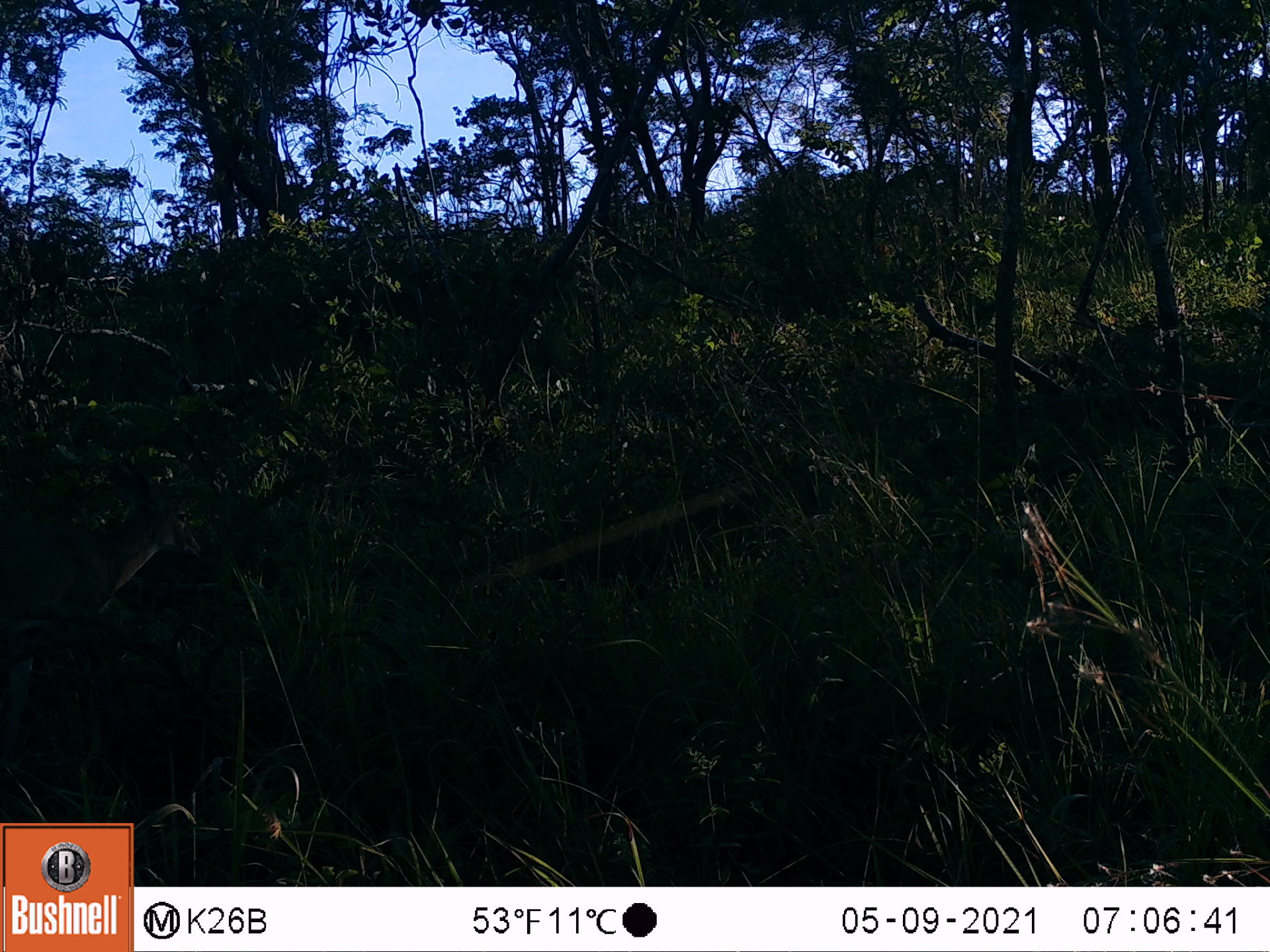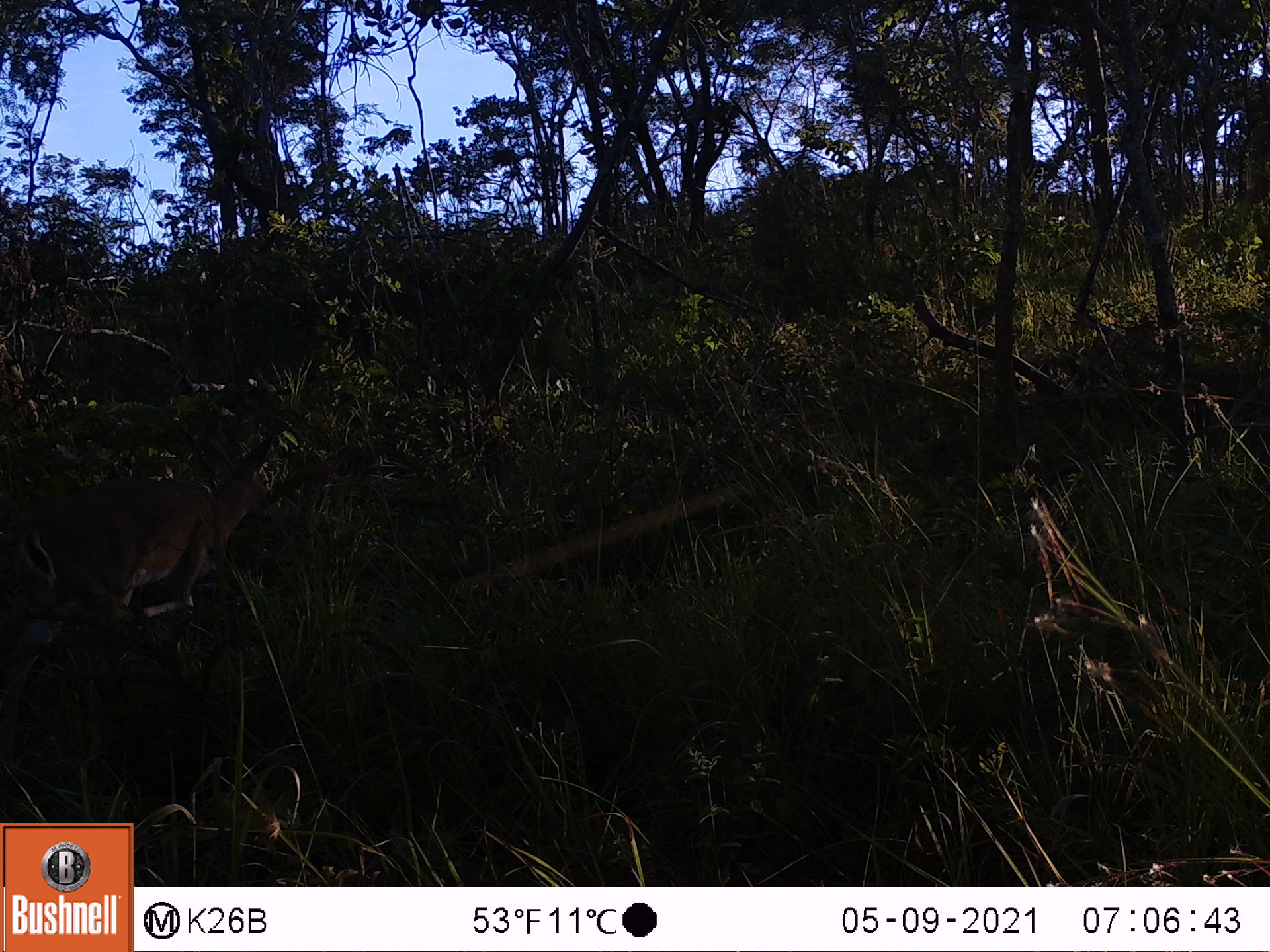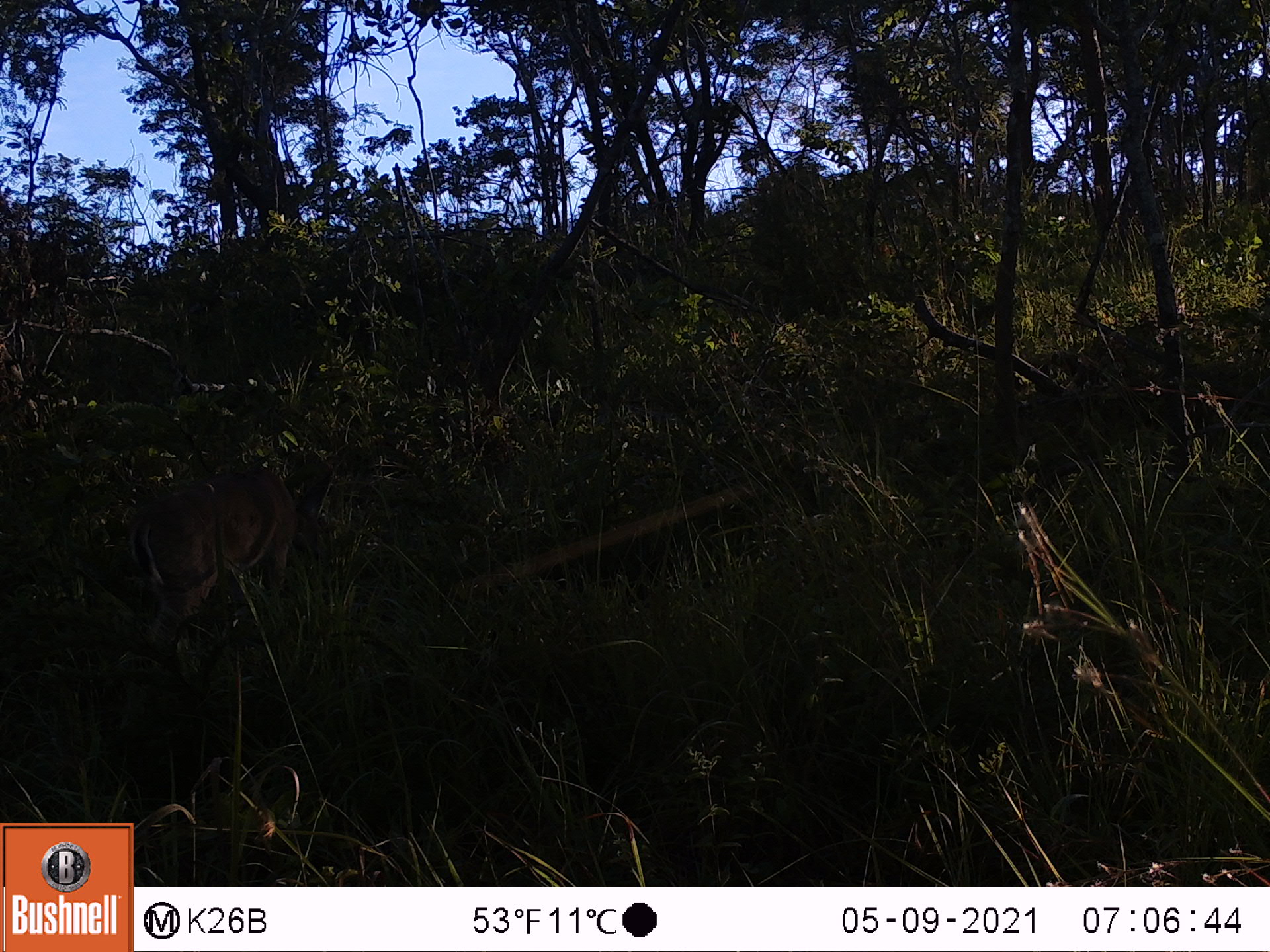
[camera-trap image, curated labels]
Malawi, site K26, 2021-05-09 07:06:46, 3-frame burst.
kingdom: Animalia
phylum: Chordata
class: Mammalia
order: Artiodactyla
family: Bovidae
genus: Sylvicapra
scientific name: Sylvicapra grimmia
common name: common duiker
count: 1